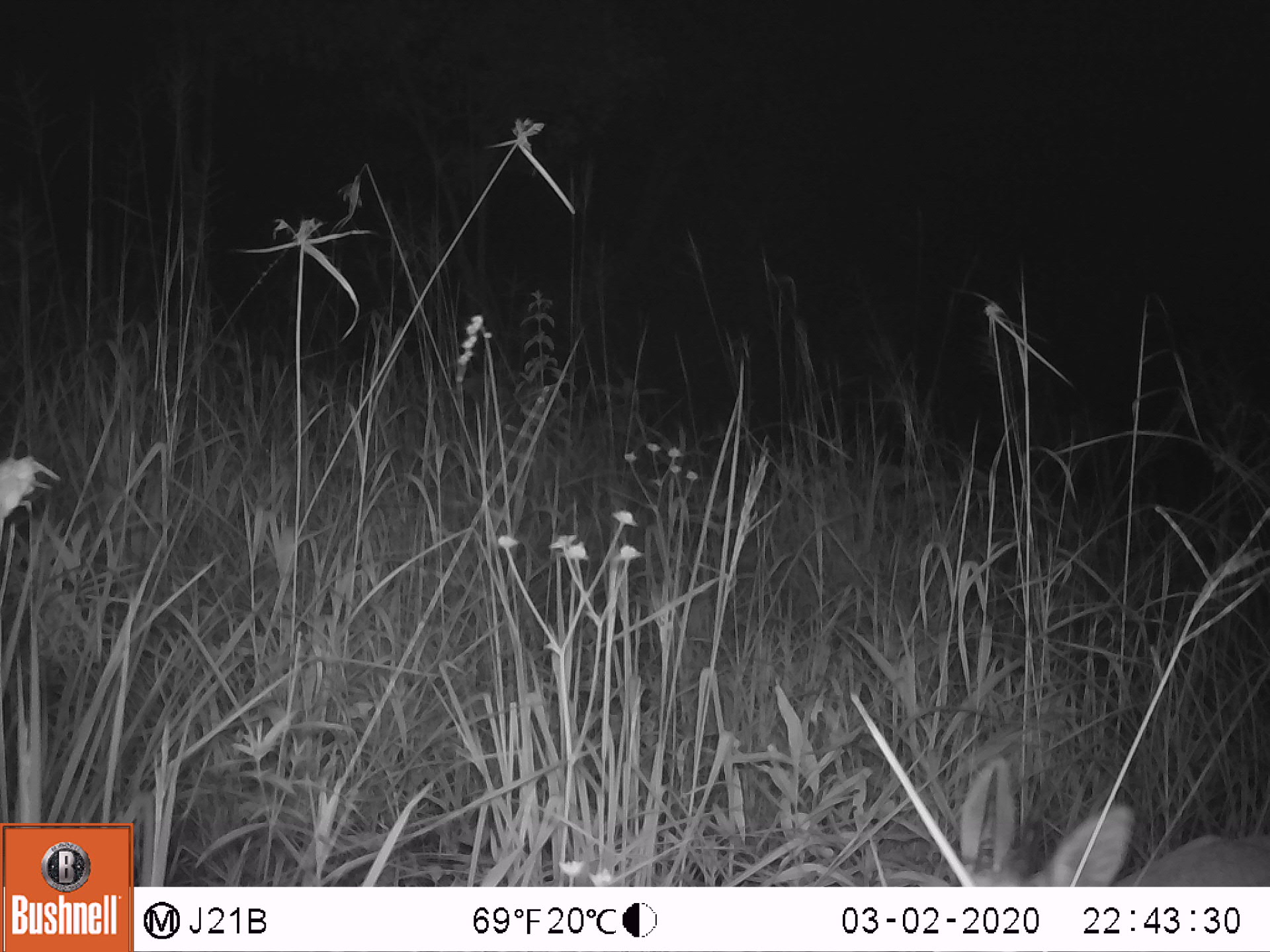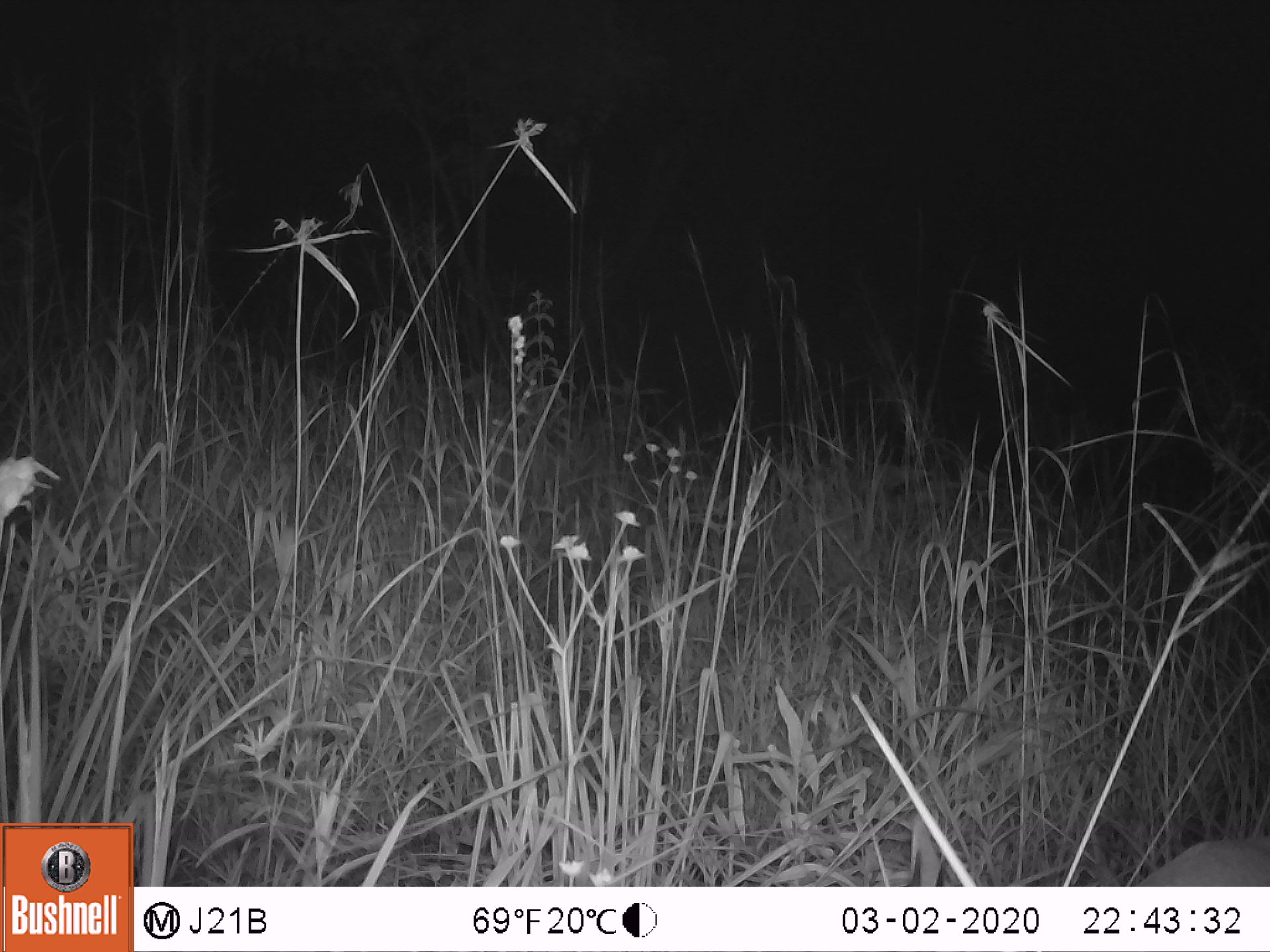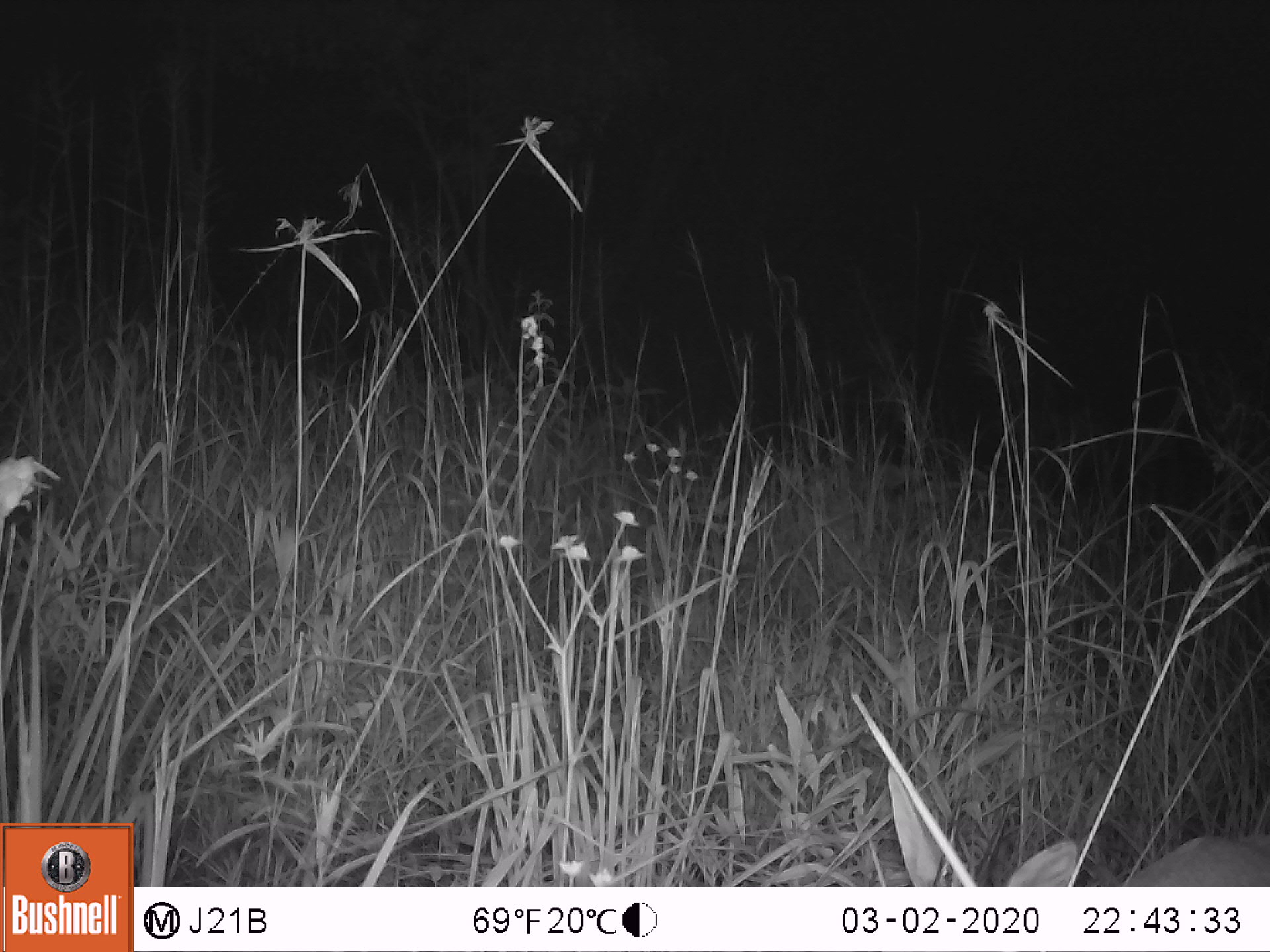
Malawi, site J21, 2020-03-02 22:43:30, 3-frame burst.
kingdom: Animalia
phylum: Chordata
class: Mammalia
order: Artiodactyla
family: Bovidae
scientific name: Antilopinae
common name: small antelope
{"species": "small antelope (Antilopinae)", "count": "1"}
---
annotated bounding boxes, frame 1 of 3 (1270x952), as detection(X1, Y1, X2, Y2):
small antelope: detection(943, 750, 1264, 883)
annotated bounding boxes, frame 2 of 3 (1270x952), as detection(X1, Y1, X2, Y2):
small antelope: detection(1136, 836, 1269, 885)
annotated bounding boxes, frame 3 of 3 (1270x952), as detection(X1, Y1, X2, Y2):
small antelope: detection(886, 759, 1264, 883)